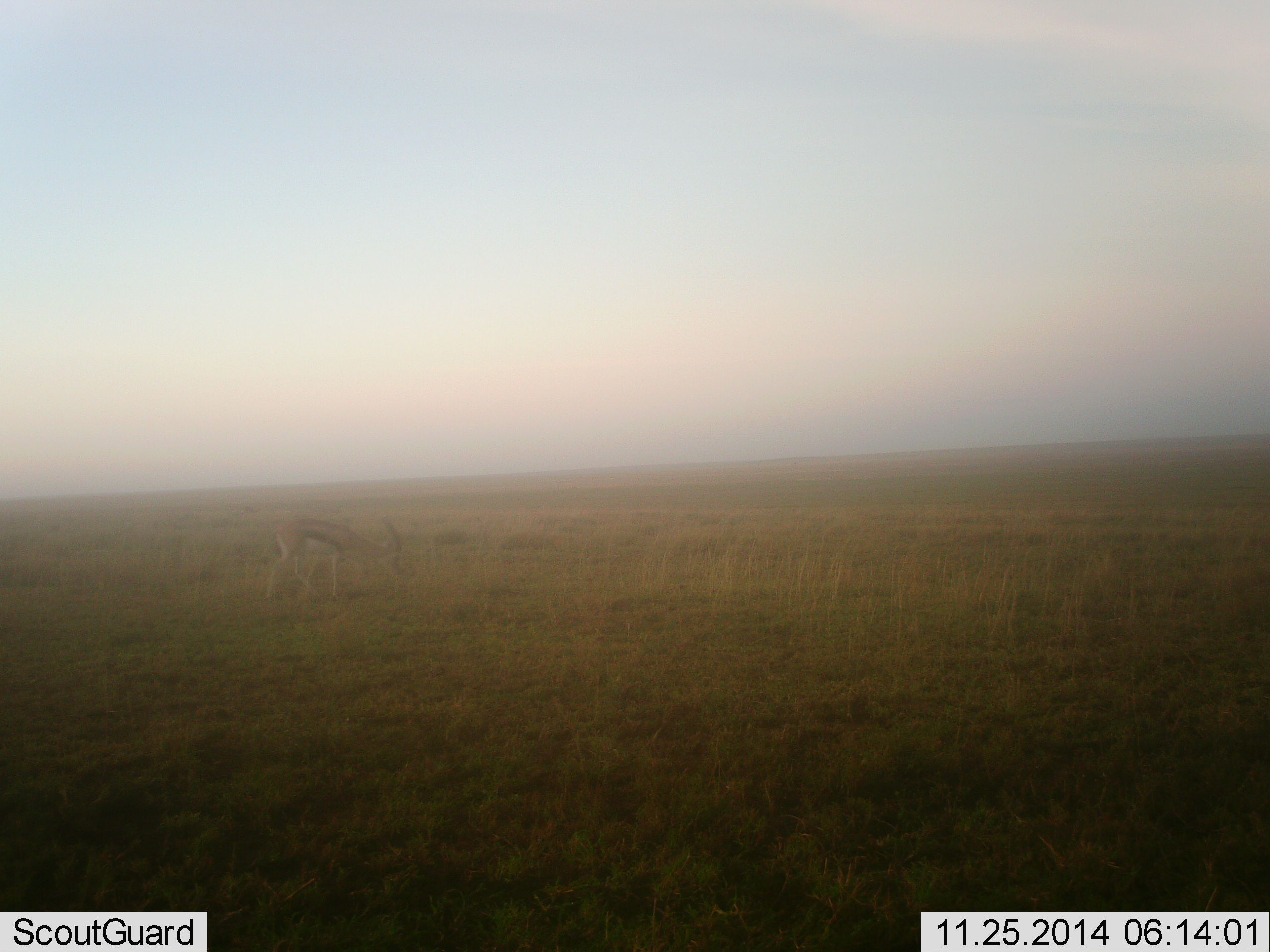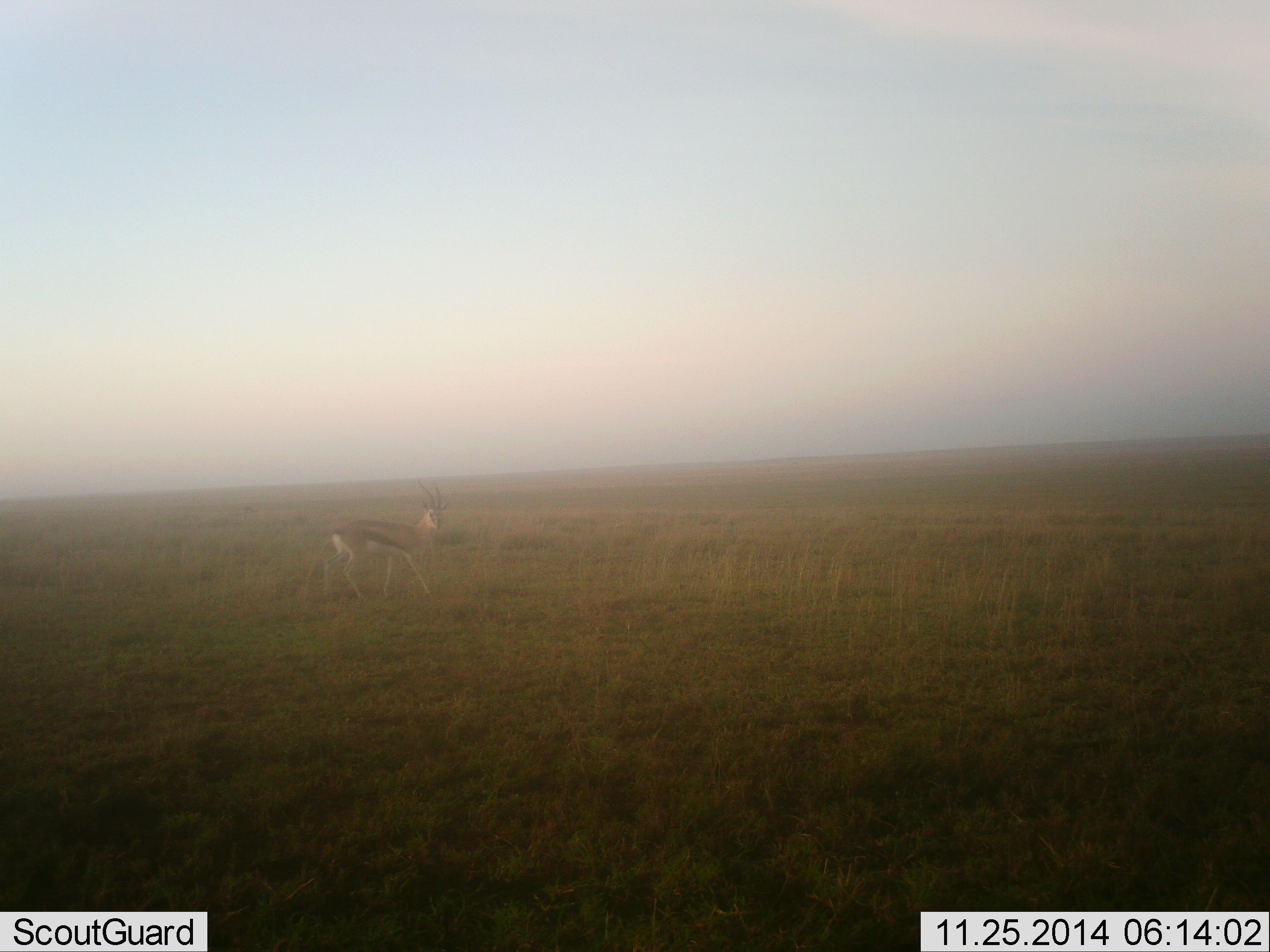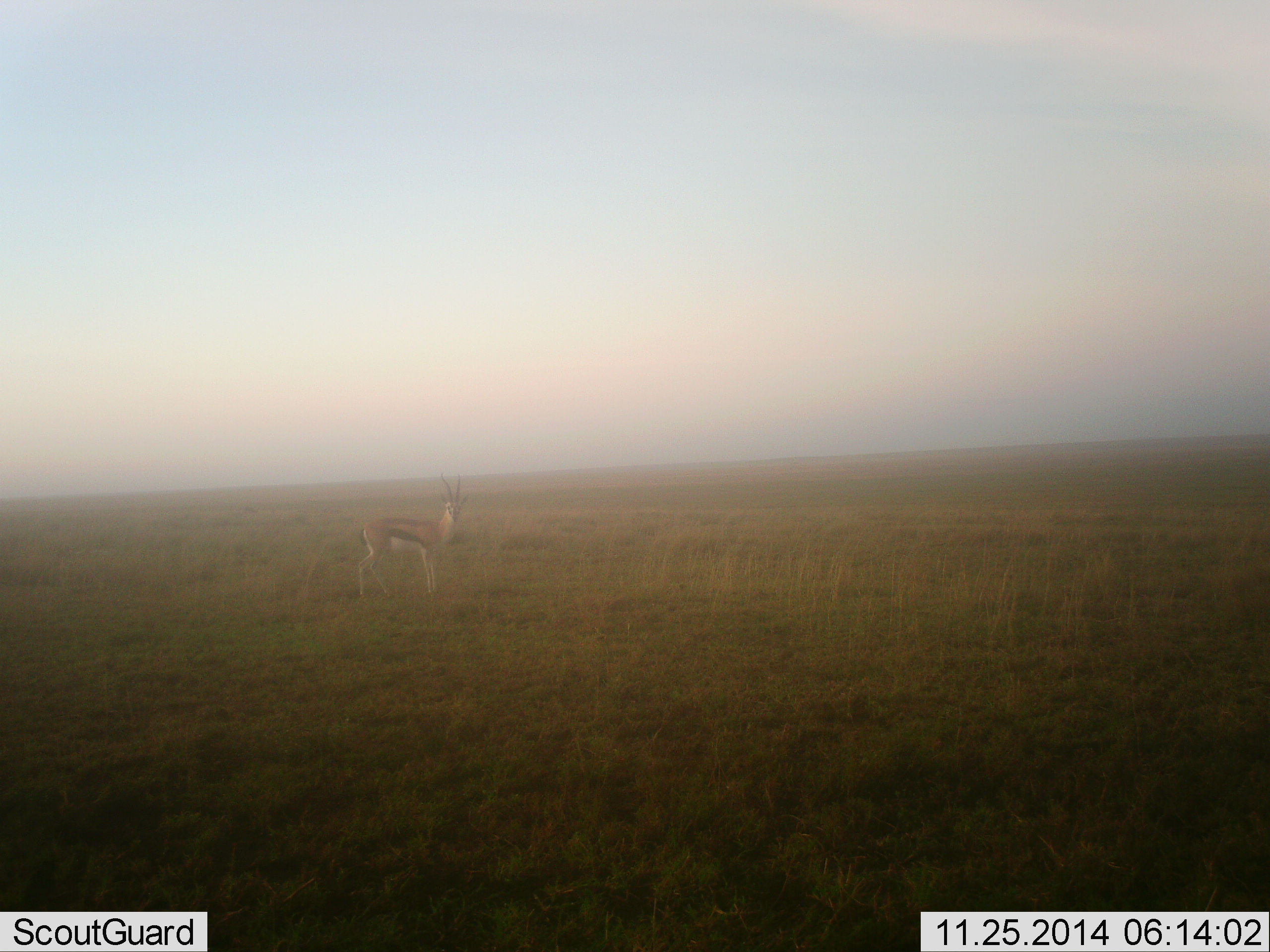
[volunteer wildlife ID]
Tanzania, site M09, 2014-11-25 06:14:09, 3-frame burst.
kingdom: Animalia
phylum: Chordata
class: Mammalia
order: Artiodactyla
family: Bovidae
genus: Eudorcas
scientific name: Eudorcas thomsonii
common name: thomson's gazelle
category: gazellethomsons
Gazellethomsons (thomson's gazelle) (Eudorcas thomsonii), count 1. Behavior (volunteer vote fractions): standing 20%, resting 0%, moving 80%, interacting 0%. Young present (vote fraction): 0%. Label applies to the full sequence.